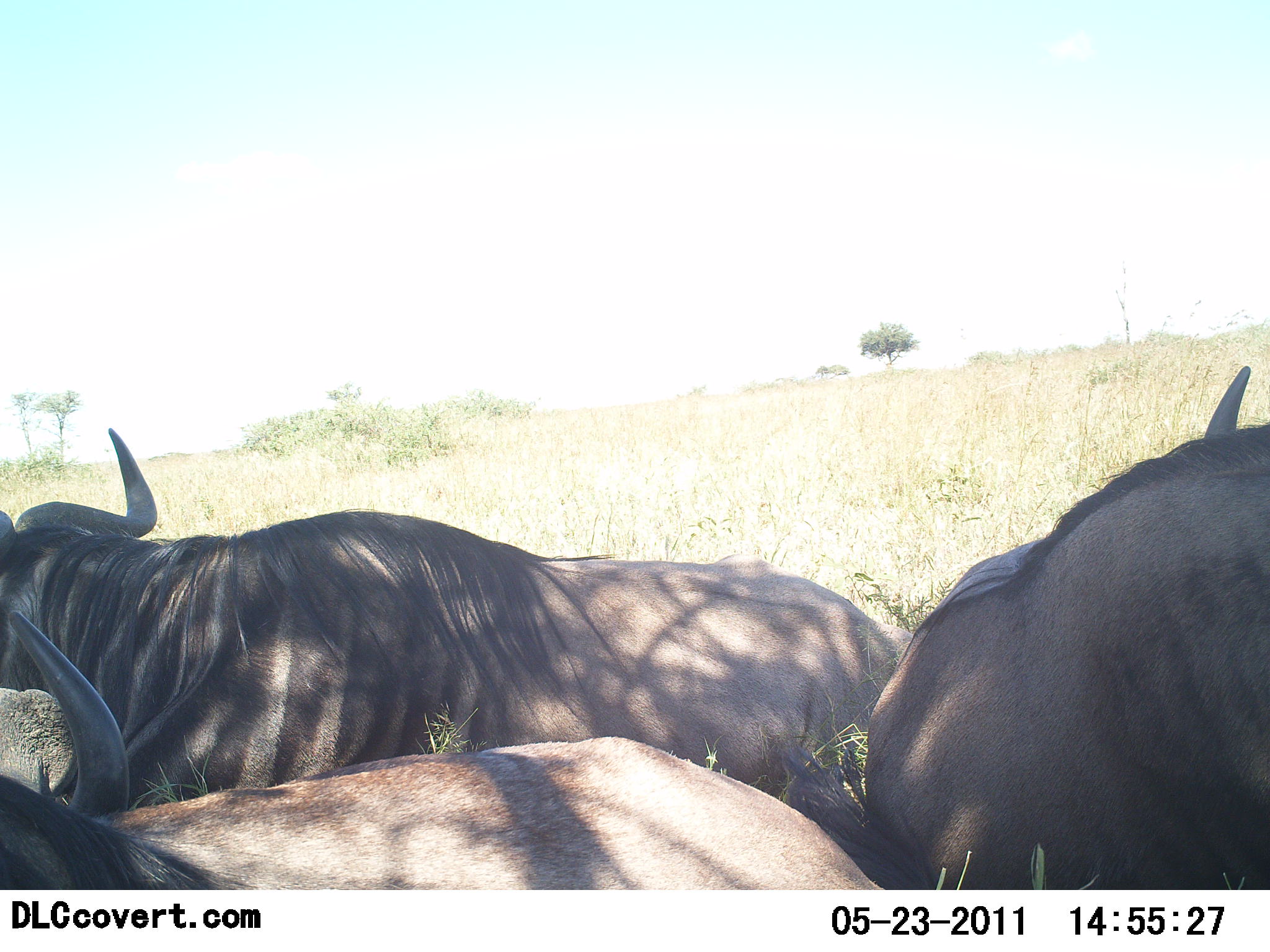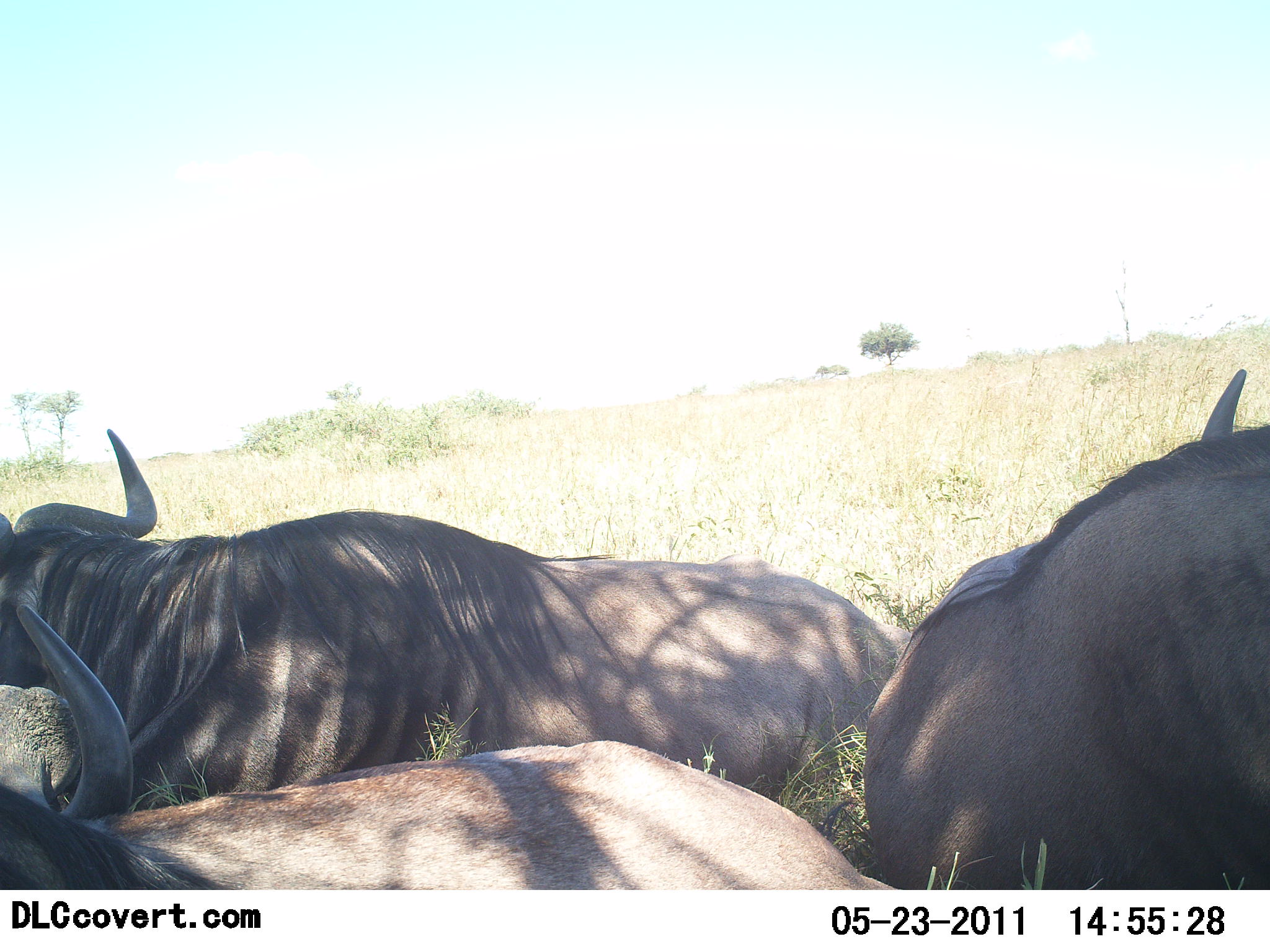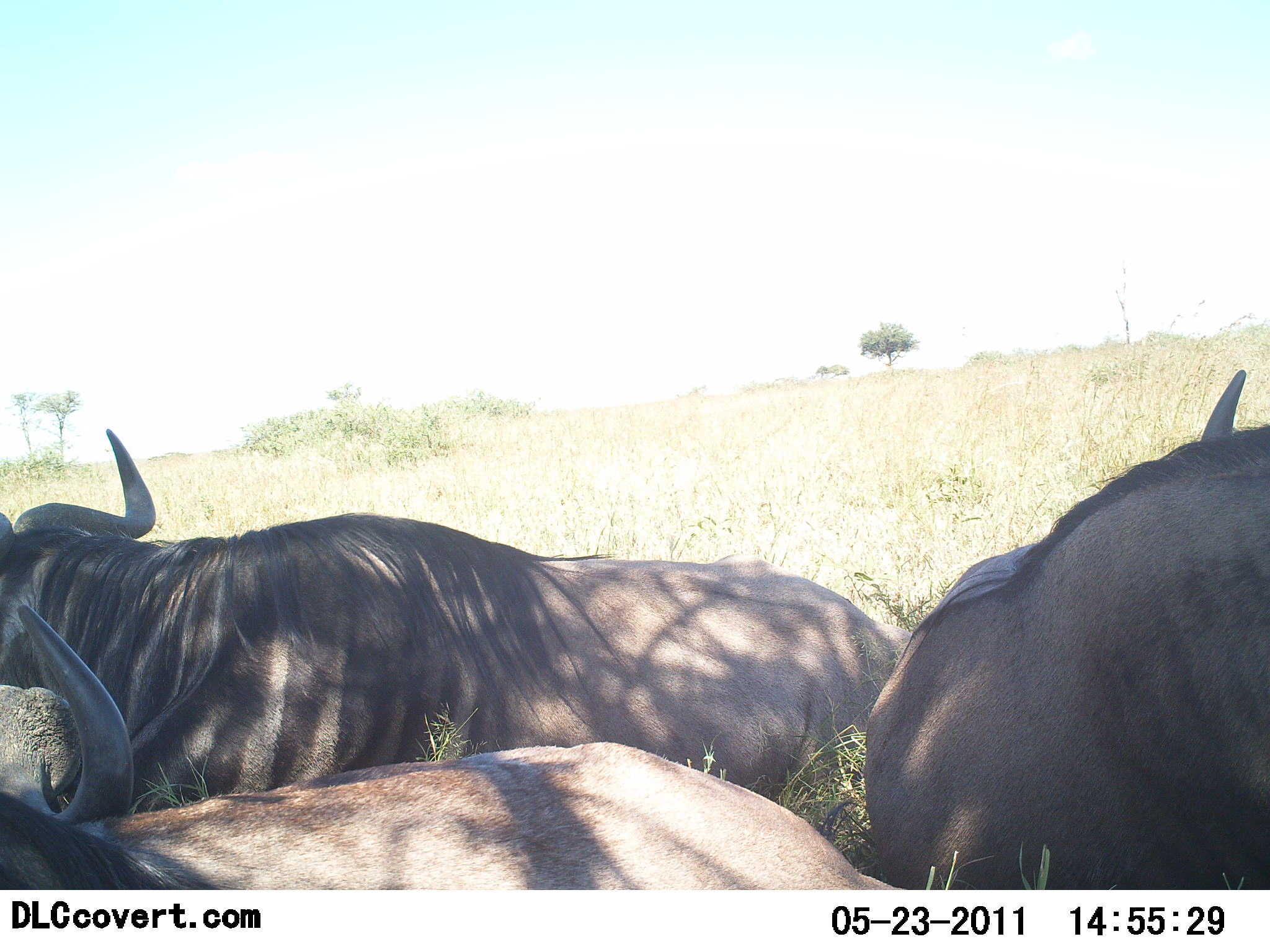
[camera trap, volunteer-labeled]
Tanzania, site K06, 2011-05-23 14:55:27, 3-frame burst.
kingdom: Animalia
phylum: Chordata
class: Mammalia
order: Artiodactyla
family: Bovidae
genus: Connochaetes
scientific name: Connochaetes taurinus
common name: blue wildebeest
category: wildebeest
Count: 3.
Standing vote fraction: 9%.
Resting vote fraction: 91%.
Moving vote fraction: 0%.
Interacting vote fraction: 0%.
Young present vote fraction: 0%.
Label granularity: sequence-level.